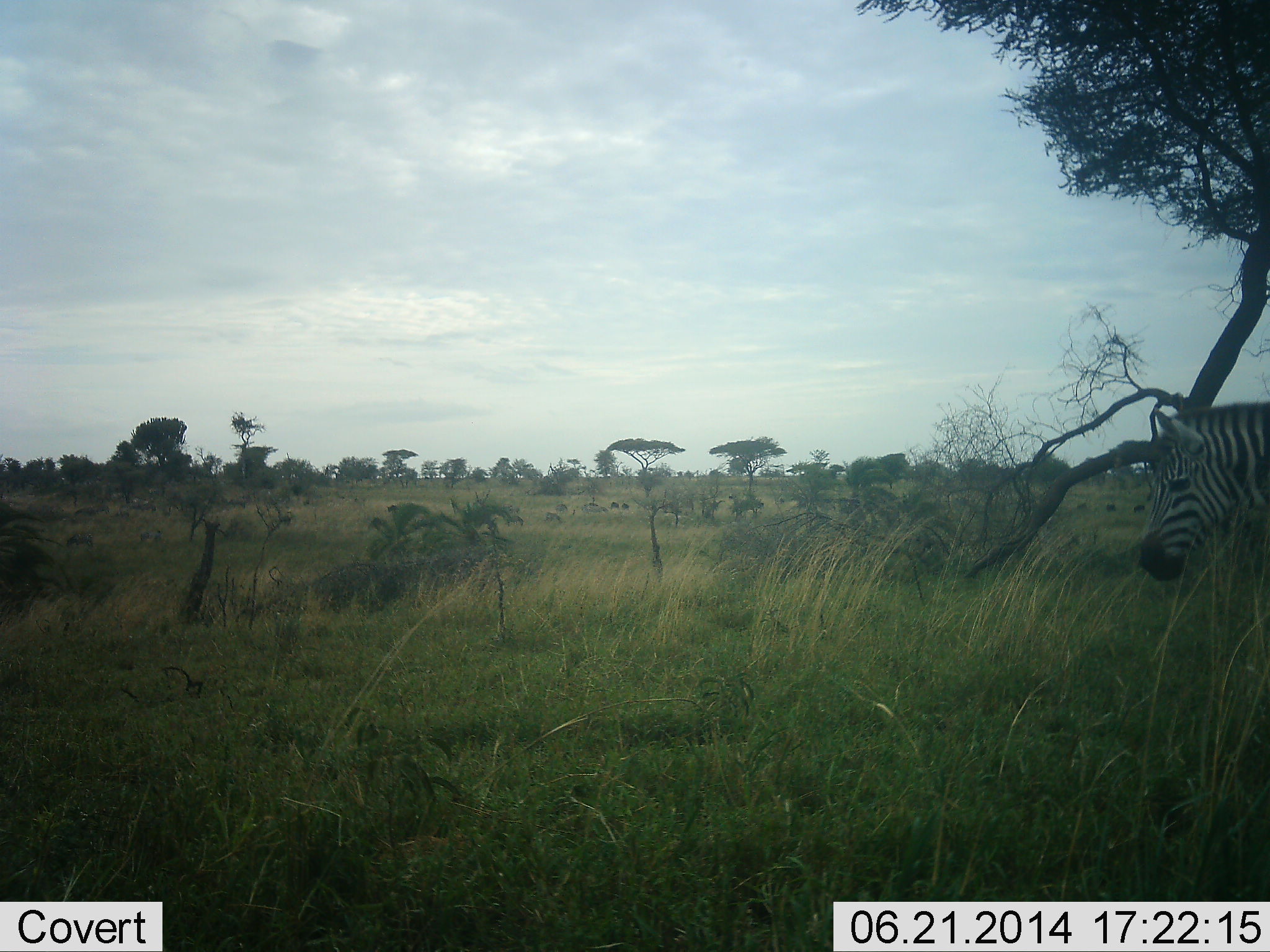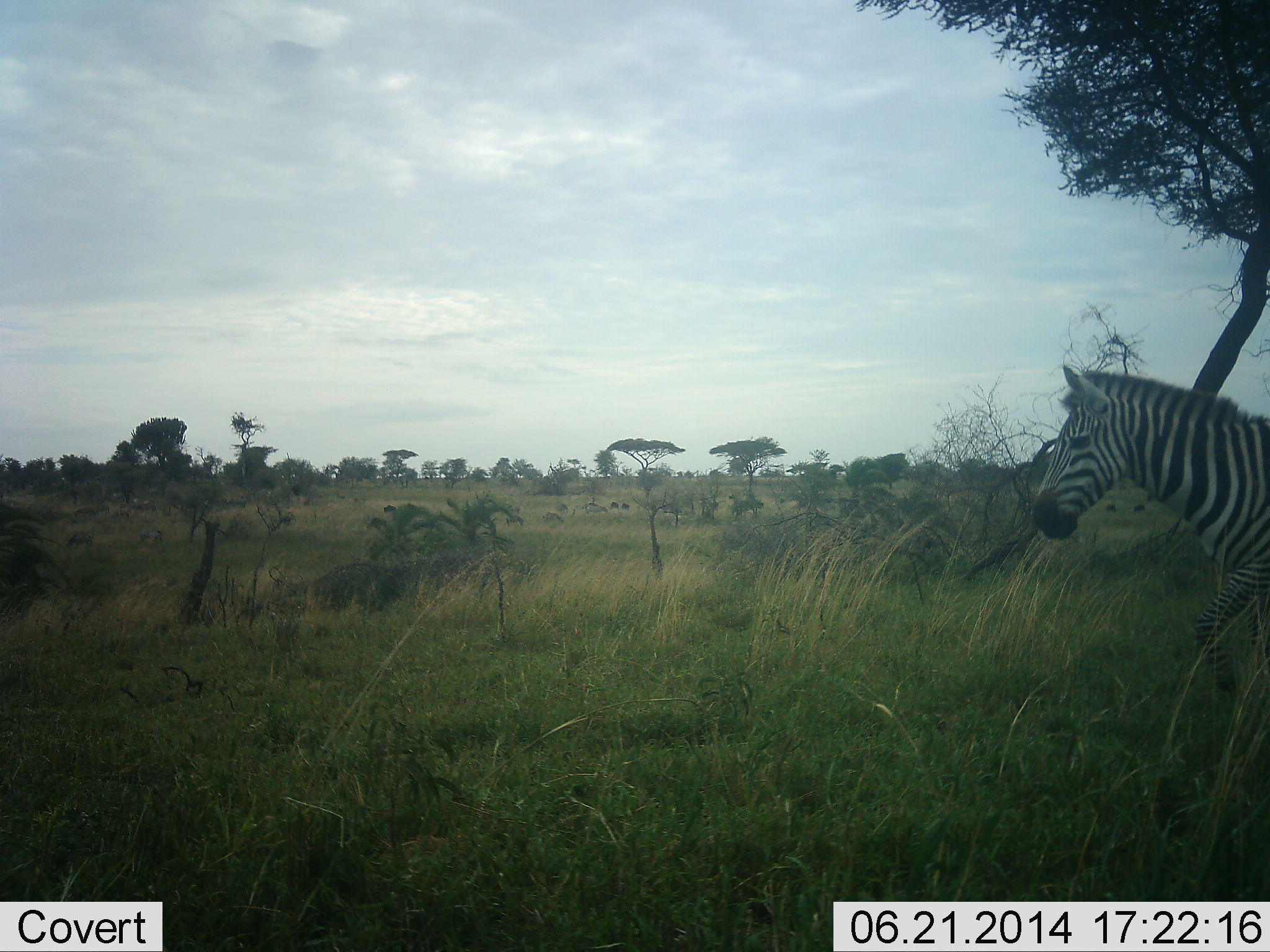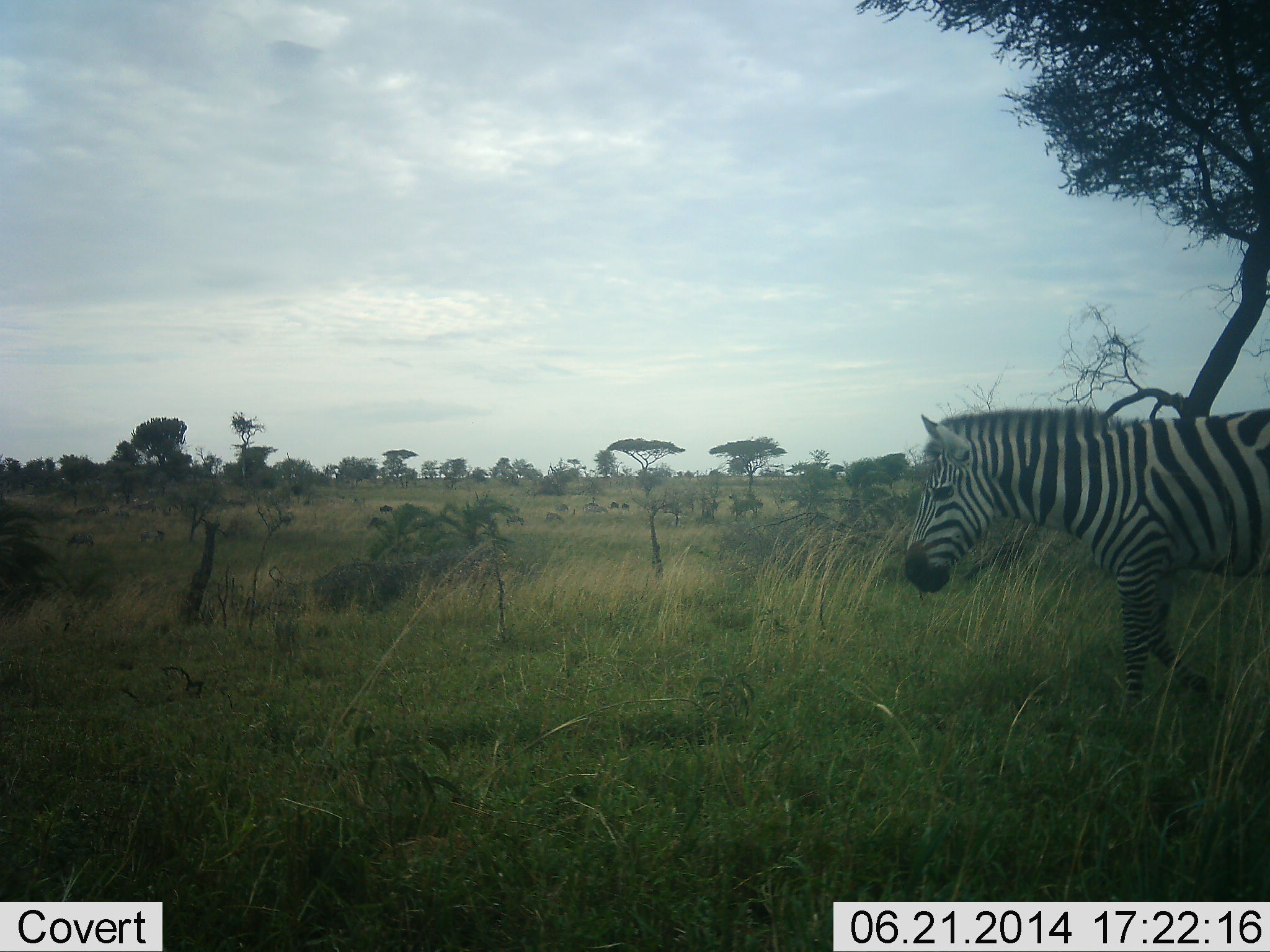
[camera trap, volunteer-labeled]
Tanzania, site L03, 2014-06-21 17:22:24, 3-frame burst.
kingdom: Animalia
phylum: Chordata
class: Mammalia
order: Perissodactyla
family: Equidae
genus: Equus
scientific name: Equus quagga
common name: plains zebra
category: zebra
Zebra (plains zebra) (Equus quagga), count 1. Behavior (volunteer vote fractions): standing 0%, resting 0%, moving 100%, interacting 0%. Young present (vote fraction): 0%. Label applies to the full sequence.